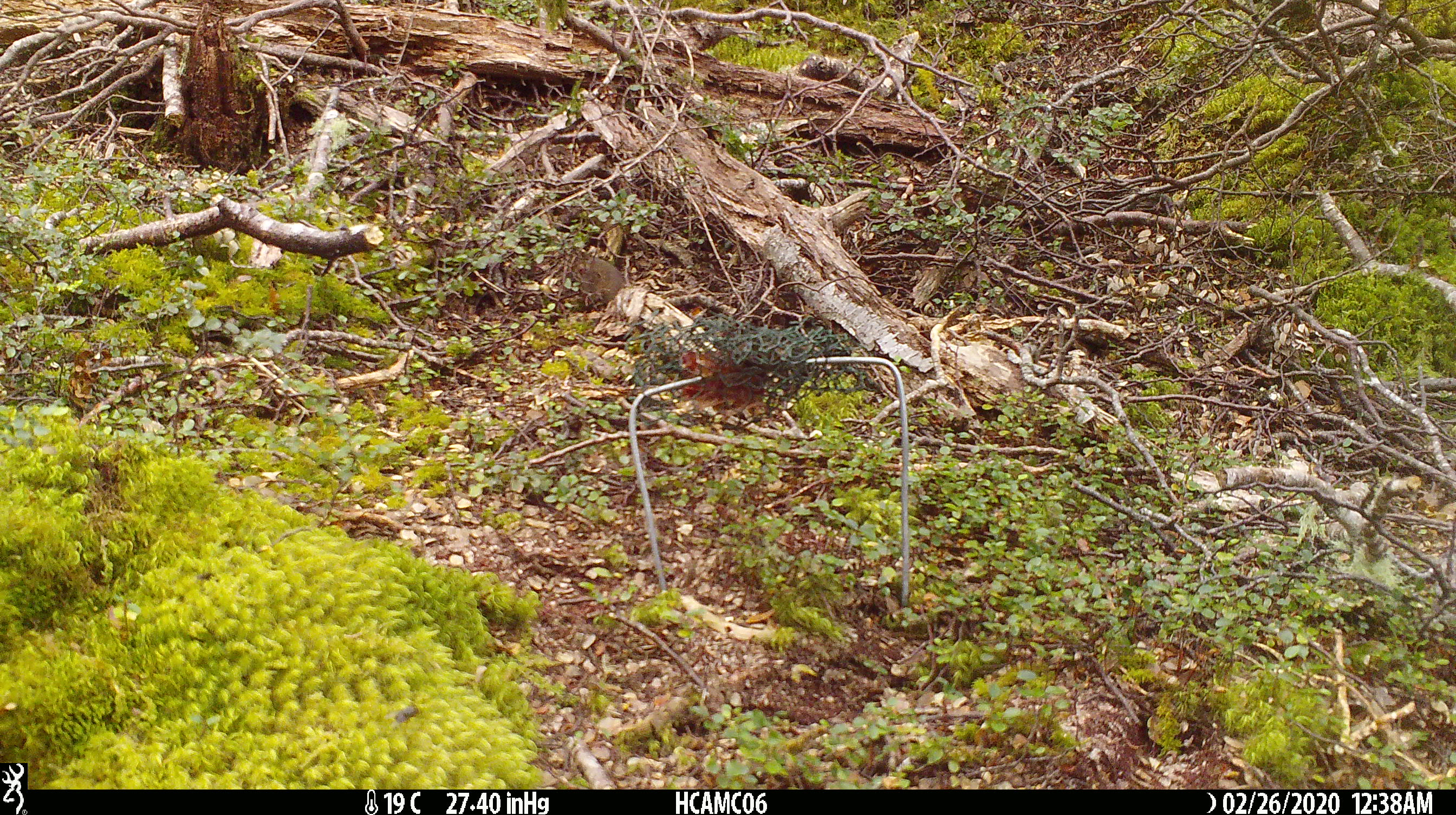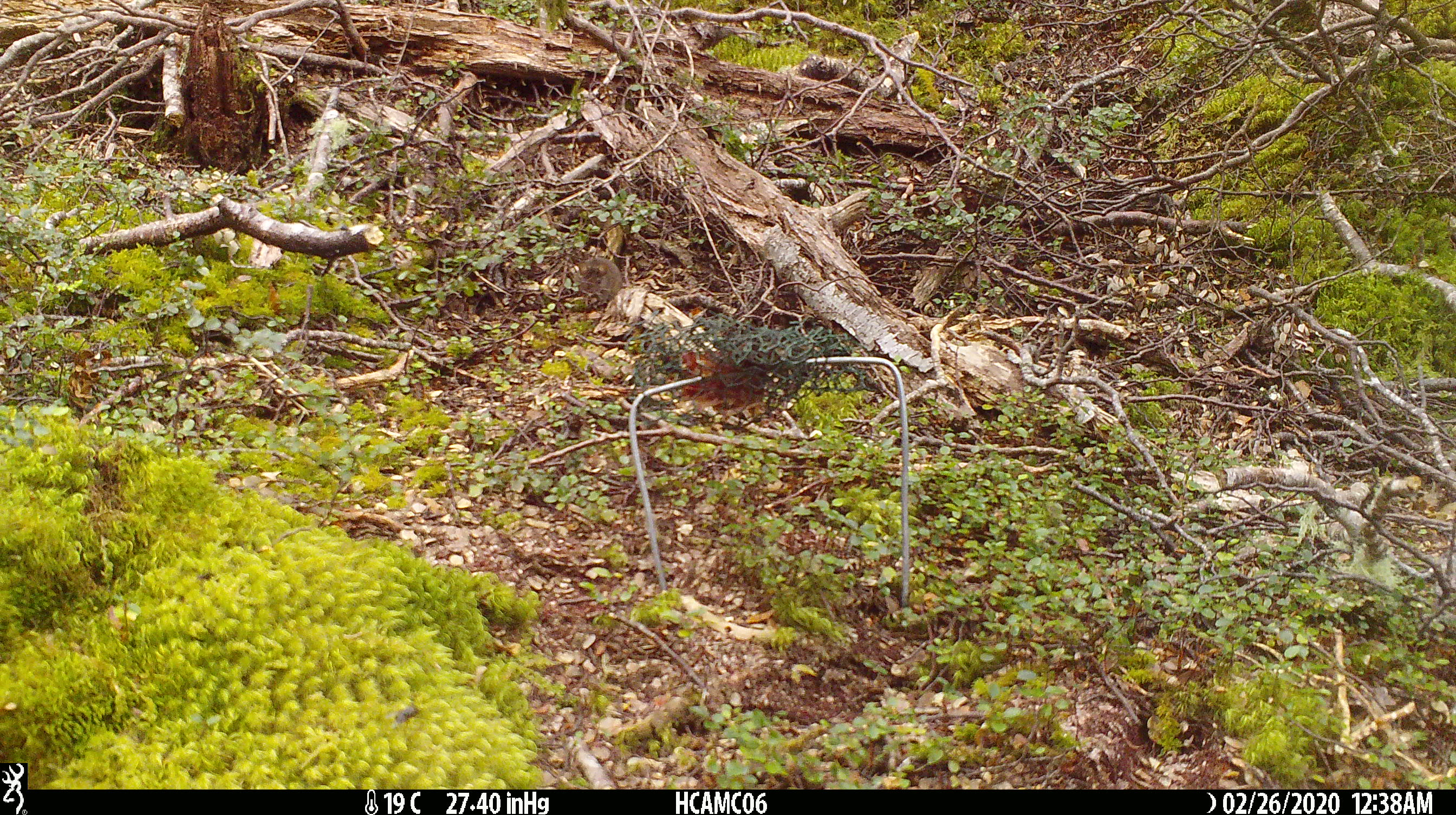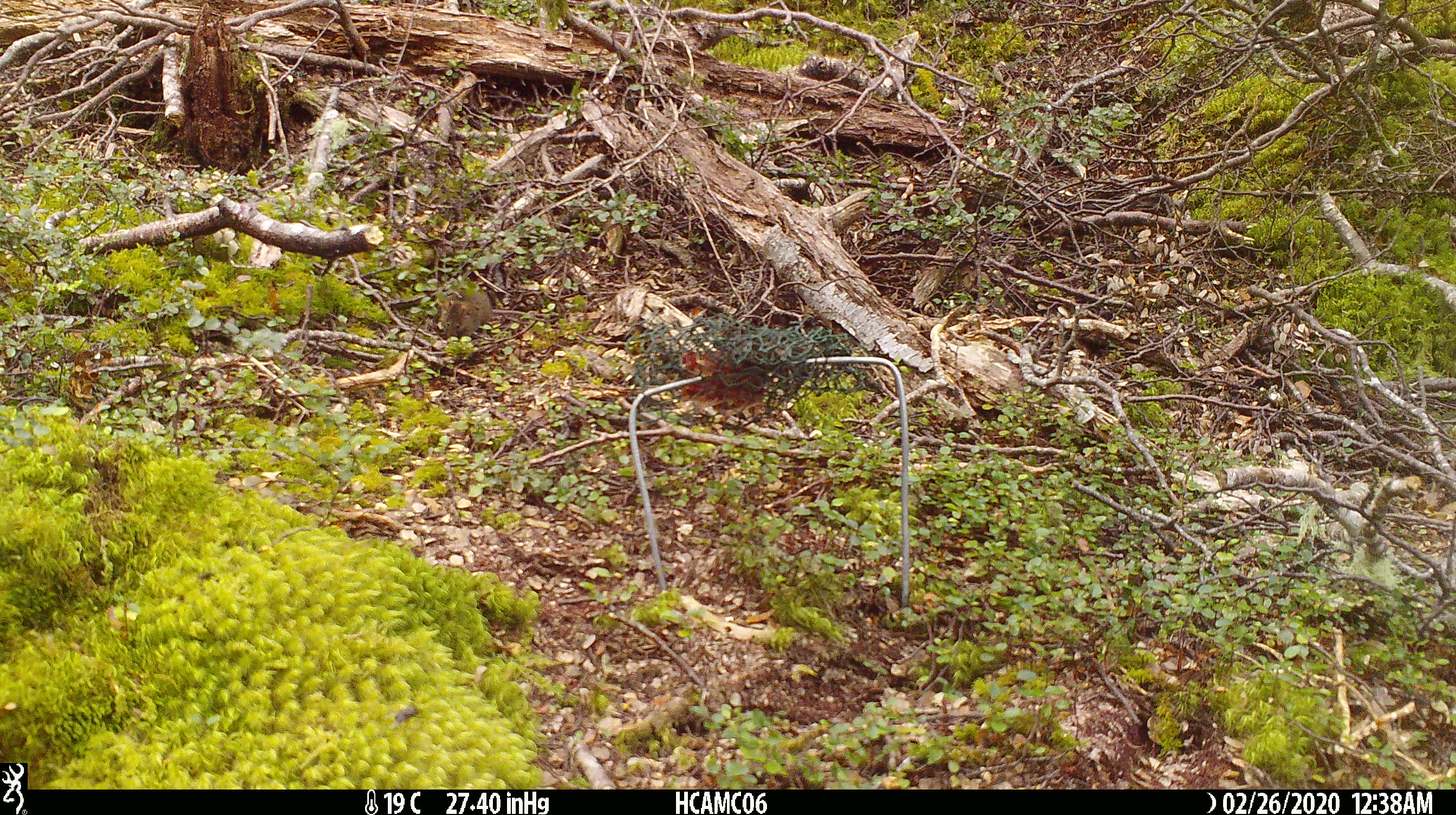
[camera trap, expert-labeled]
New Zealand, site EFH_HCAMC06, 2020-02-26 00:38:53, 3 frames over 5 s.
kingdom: Animalia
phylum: Chordata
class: Mammalia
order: Rodentia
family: Muridae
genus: Mus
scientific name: Mus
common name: mouse